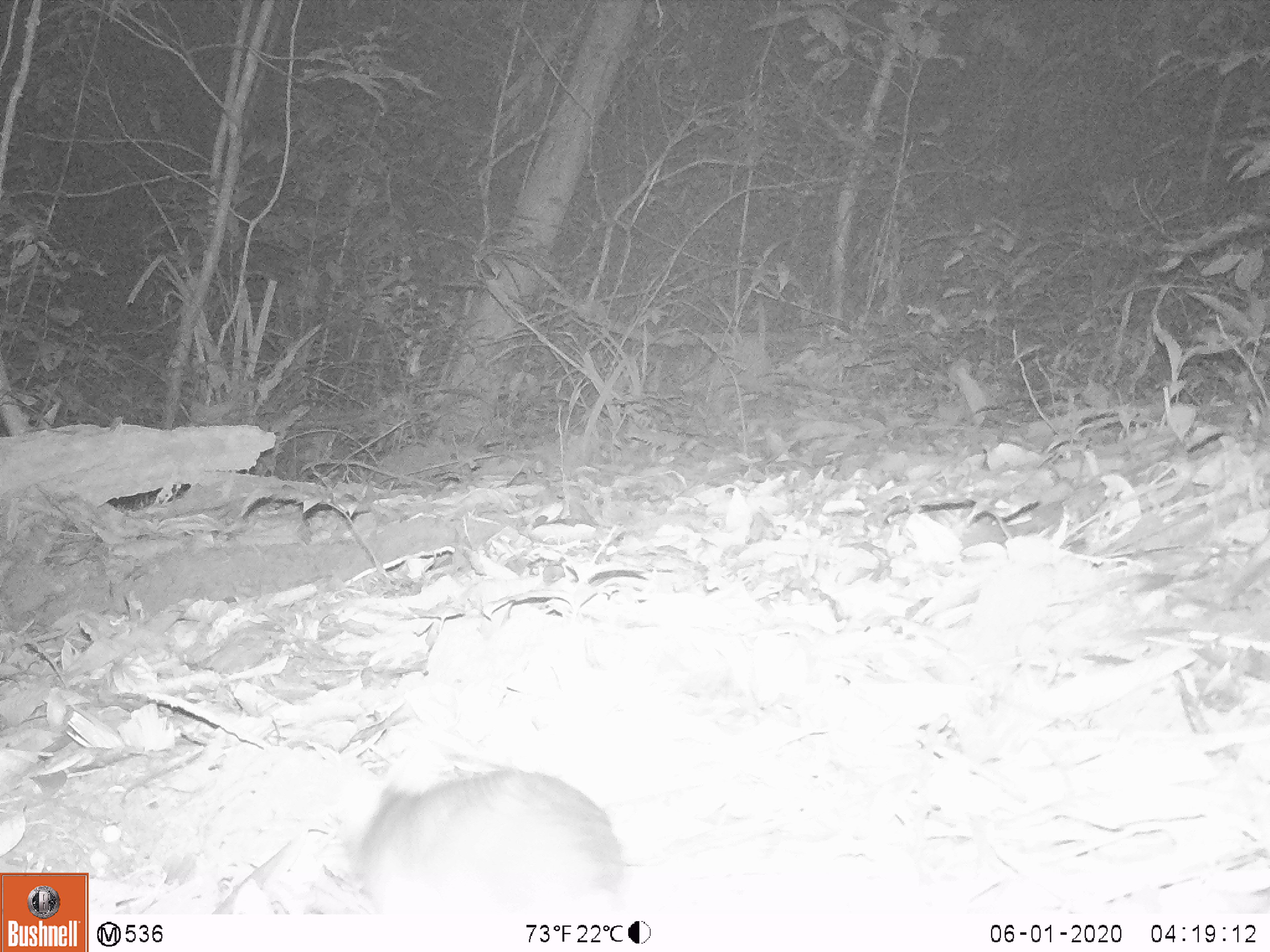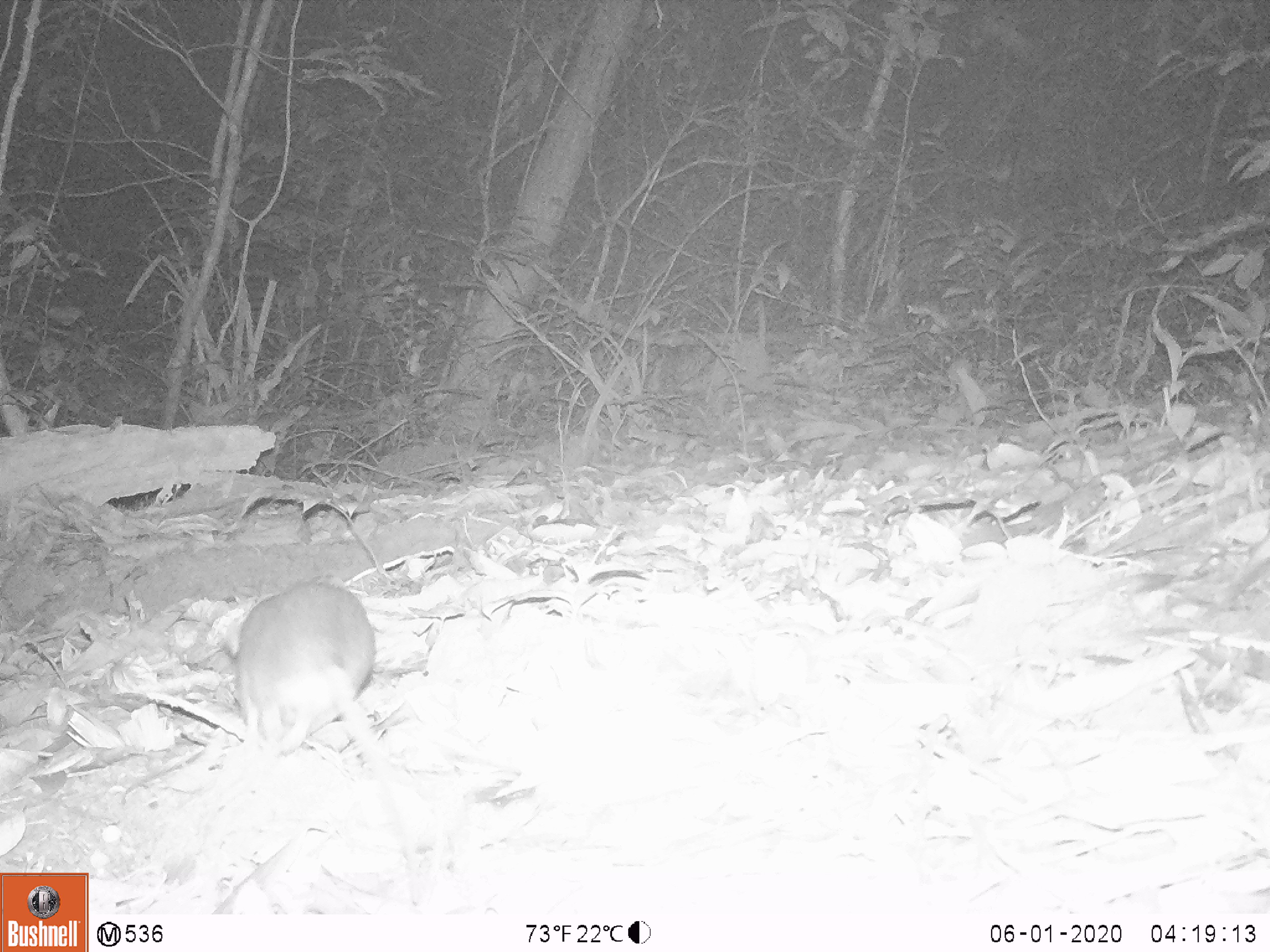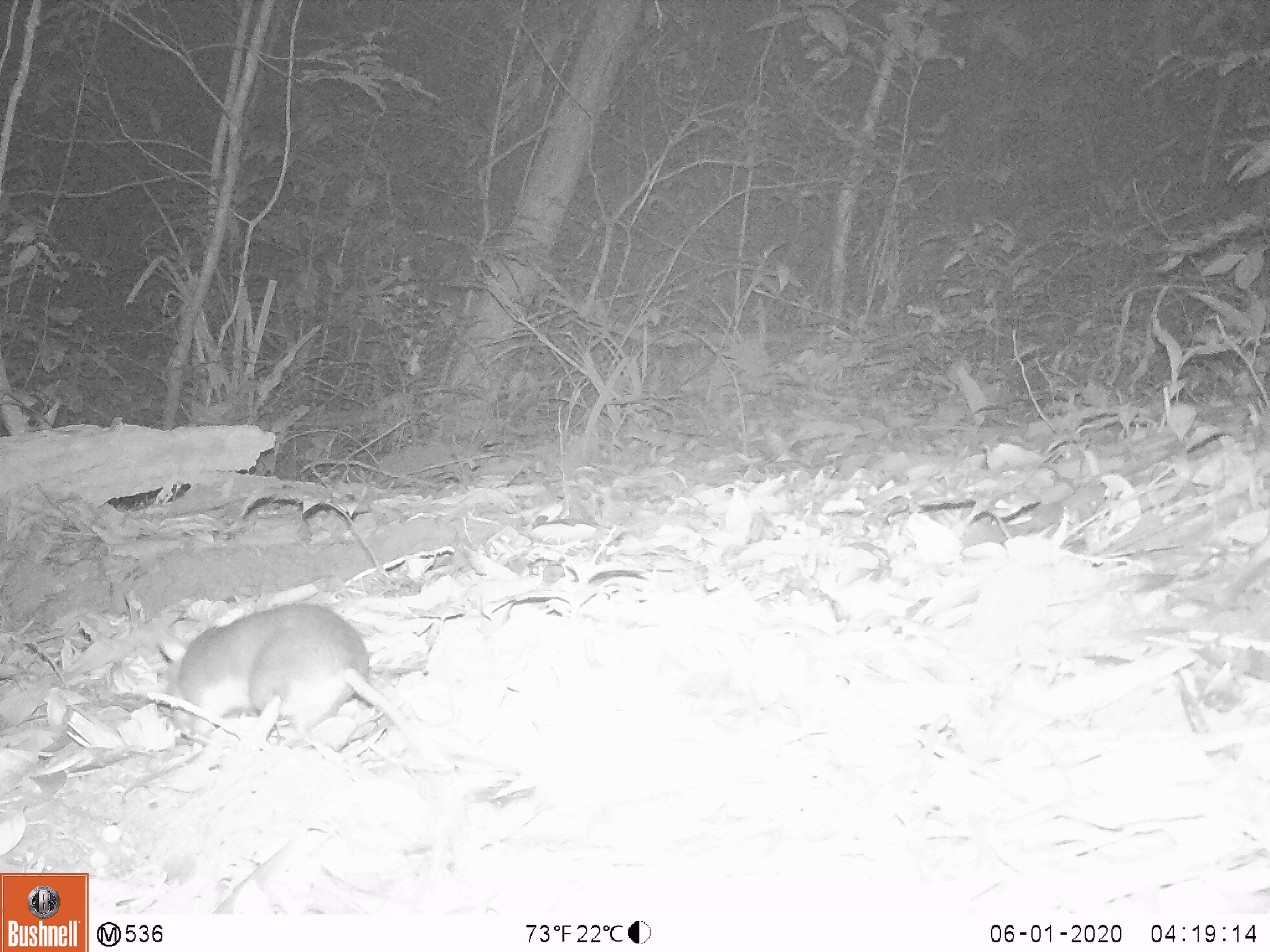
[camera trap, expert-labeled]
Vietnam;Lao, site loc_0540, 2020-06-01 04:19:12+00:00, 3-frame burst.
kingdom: Animalia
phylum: Chordata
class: Mammalia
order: Rodentia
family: Muridae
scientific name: Muridae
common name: old-world mice and rats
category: unidentified murid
Unidentified murid (old-world mice and rats) (Muridae). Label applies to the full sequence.